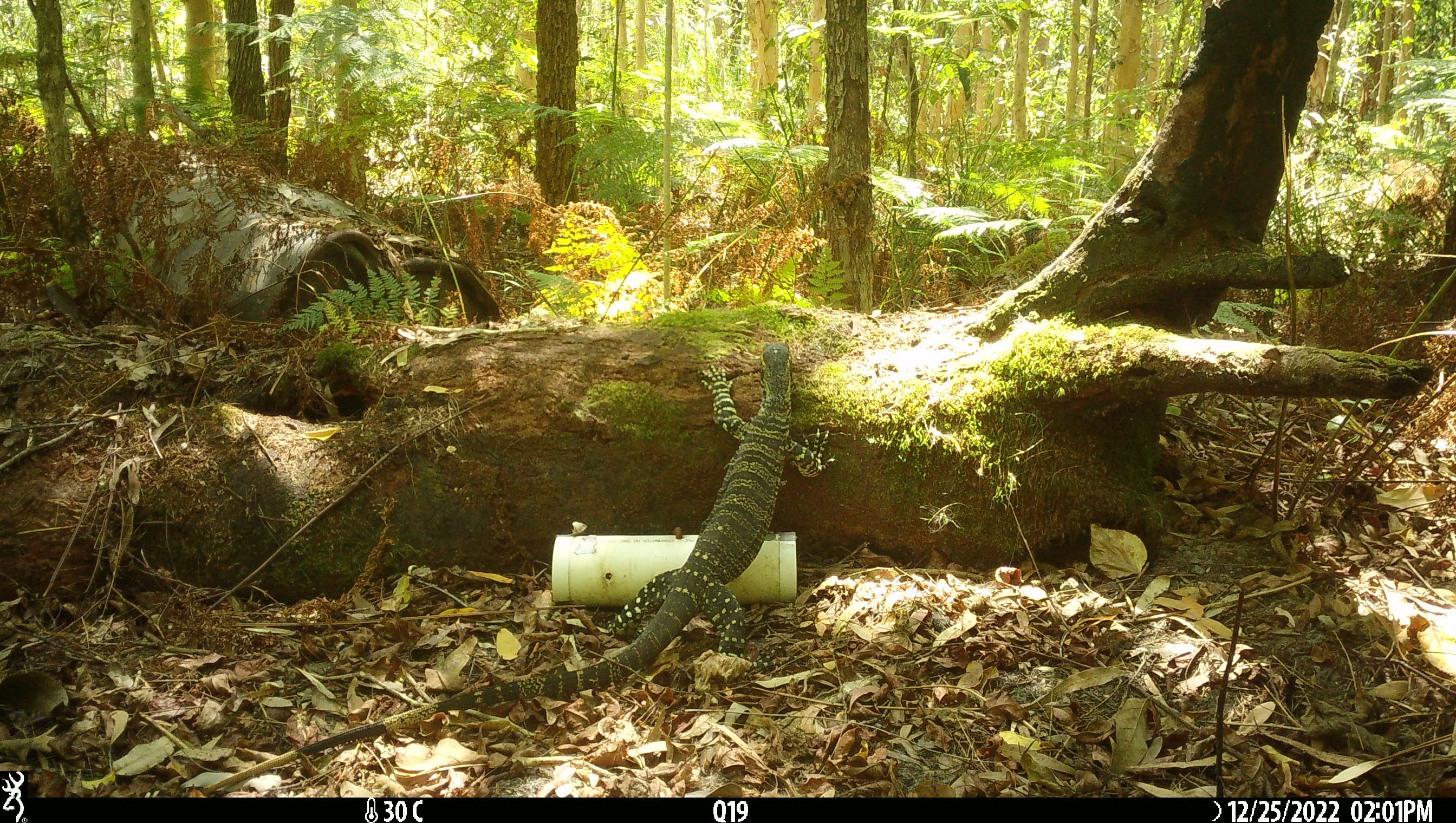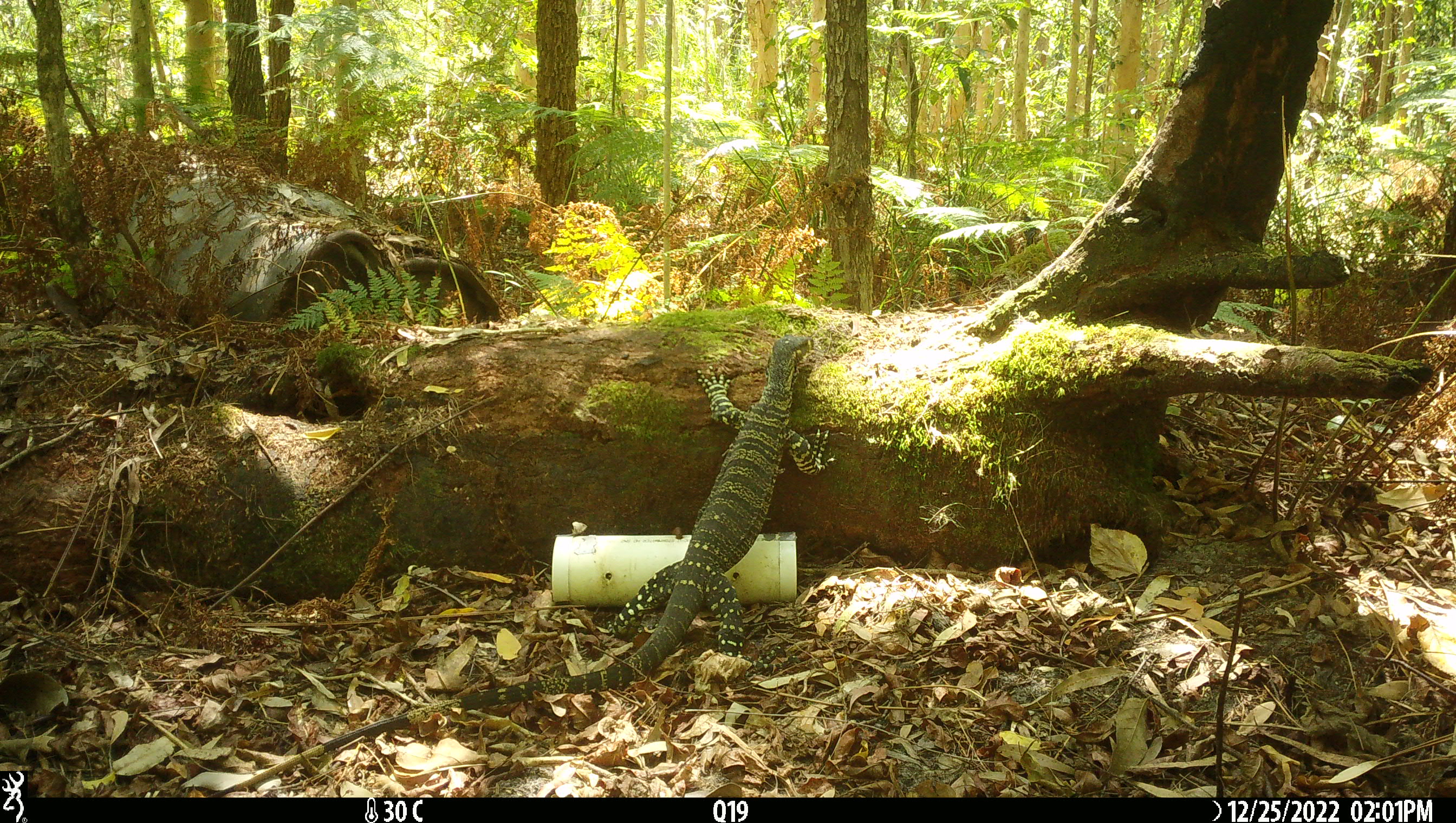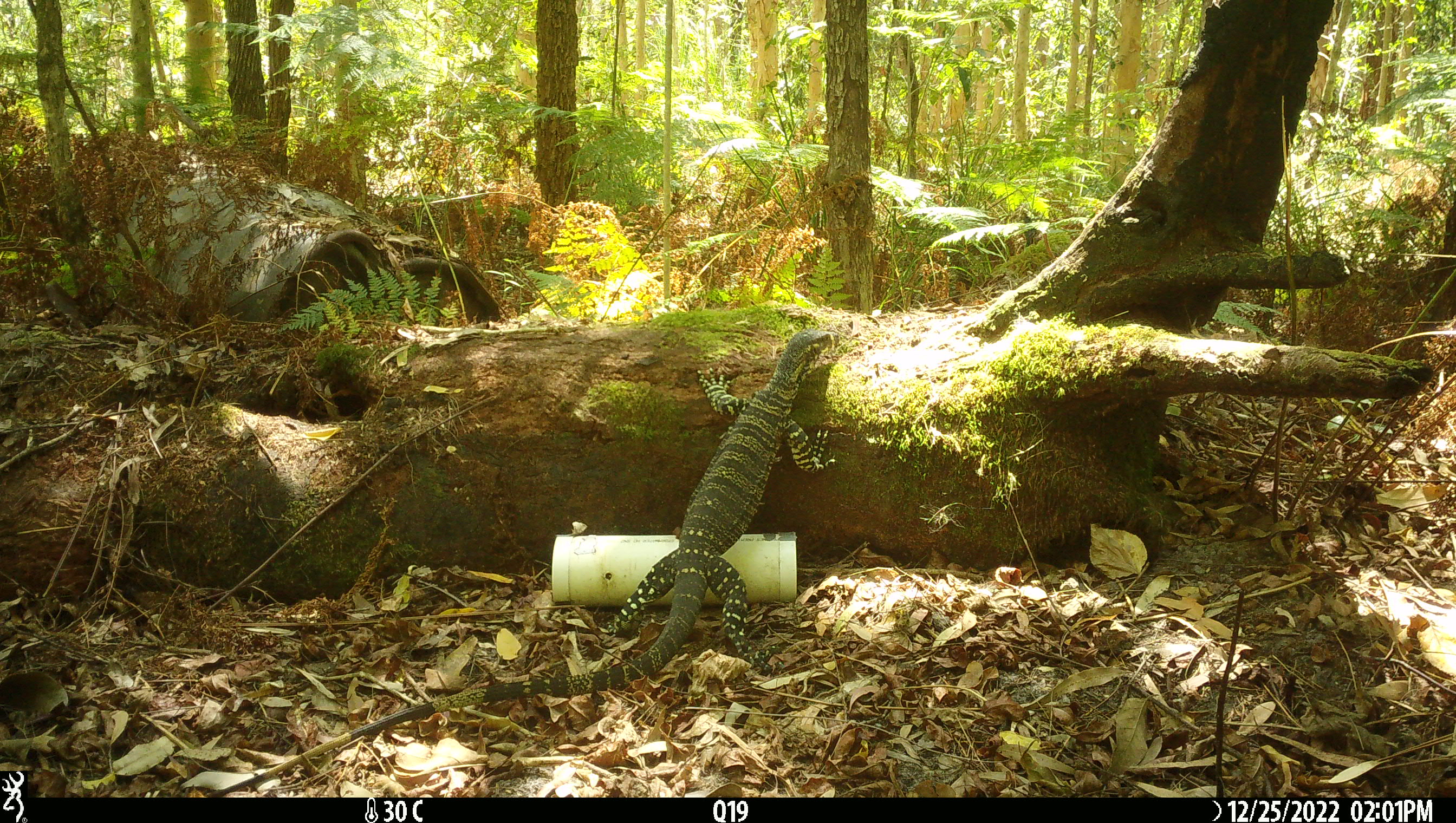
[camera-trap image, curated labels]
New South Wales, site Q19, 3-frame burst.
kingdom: Animalia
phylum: Chordata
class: Reptilia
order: Squamata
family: Varanidae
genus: Varanus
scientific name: Varanus varius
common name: lace monitor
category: goanna